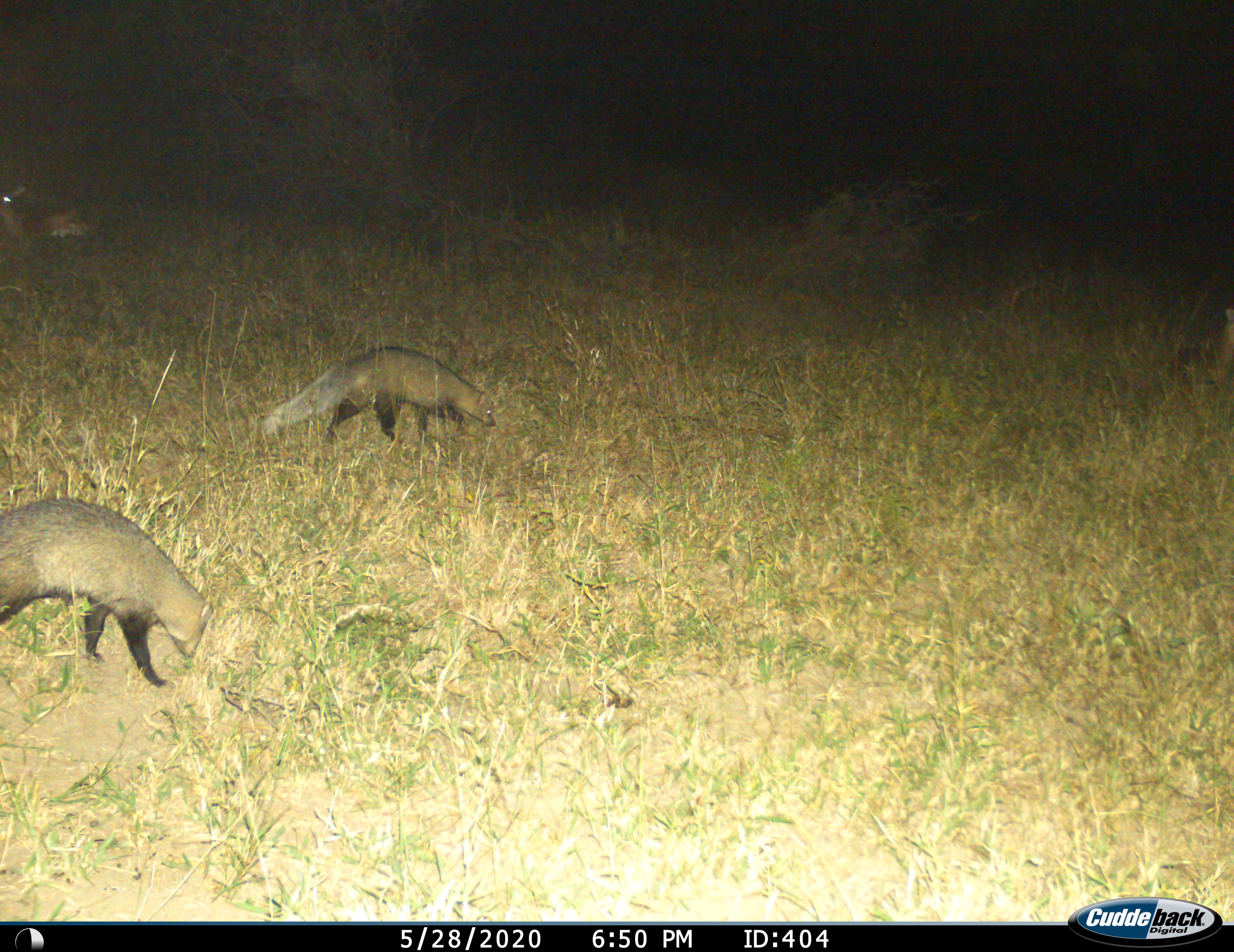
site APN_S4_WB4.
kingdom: Animalia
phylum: Chordata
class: Mammalia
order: Carnivora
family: Herpestidae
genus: Ichneumia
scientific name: Ichneumia albicauda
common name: white-tailed mongoose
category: mongoosewhitetailed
Mongoosewhitetailed (white-tailed mongoose) (Ichneumia albicauda), count 2. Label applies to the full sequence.